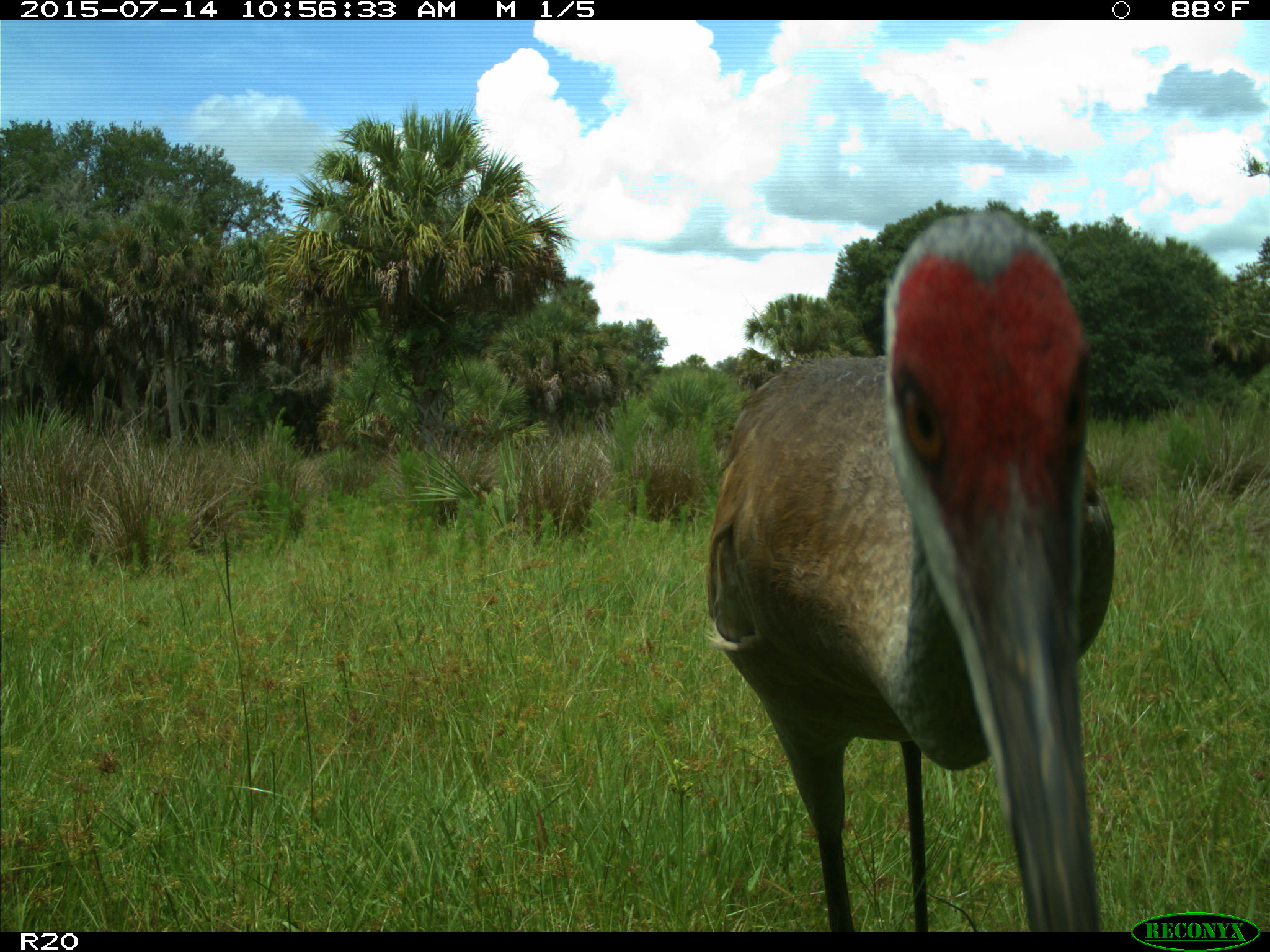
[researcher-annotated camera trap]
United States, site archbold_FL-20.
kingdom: Animalia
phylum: Chordata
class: Aves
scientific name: Aves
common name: birds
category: unidentified bird